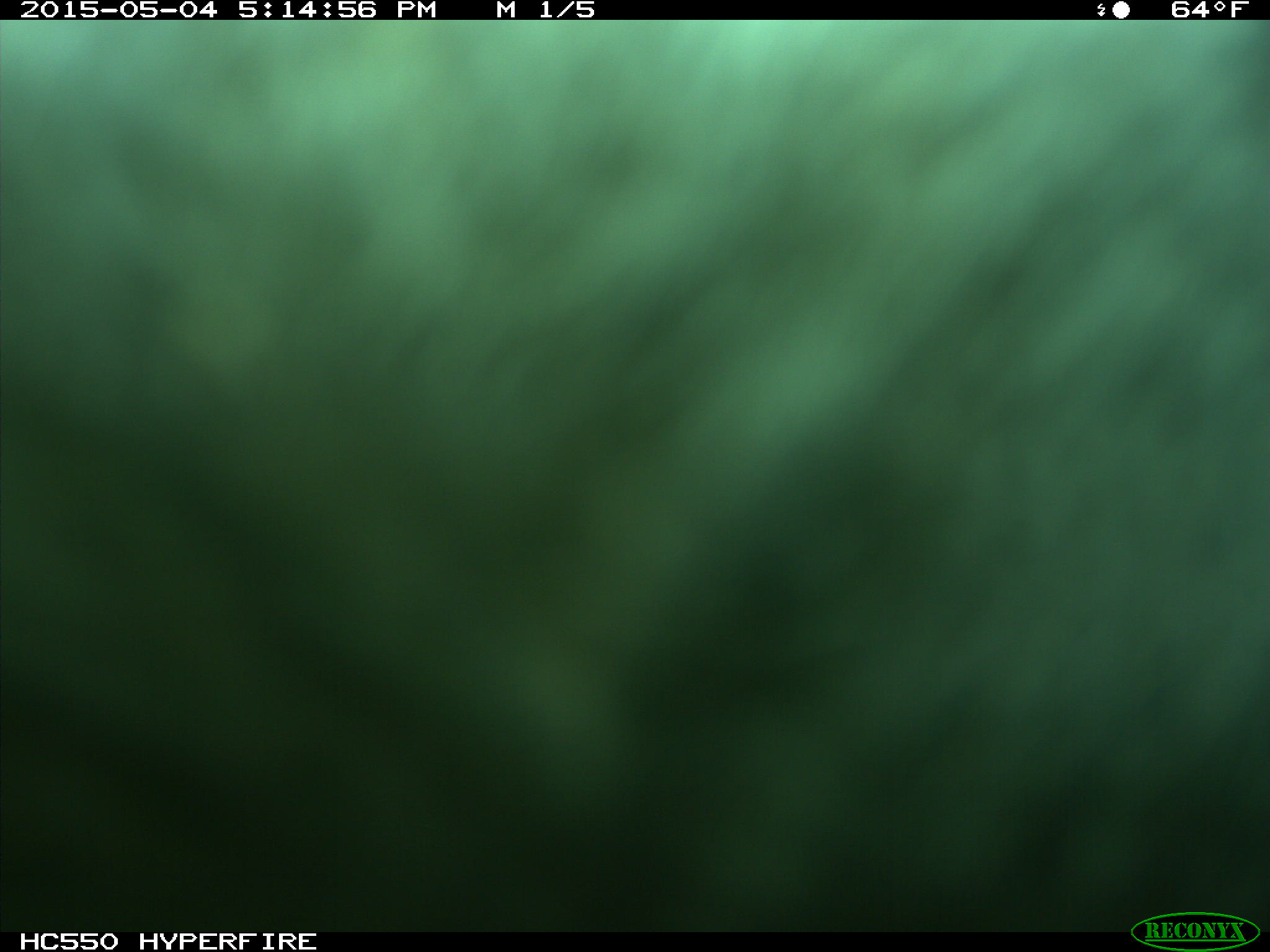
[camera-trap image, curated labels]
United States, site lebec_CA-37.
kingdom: Animalia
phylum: Chordata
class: Mammalia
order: Artiodactyla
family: Bovidae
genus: Bos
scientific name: Bos taurus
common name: domestic cow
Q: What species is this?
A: Bos taurus (domestic cow).